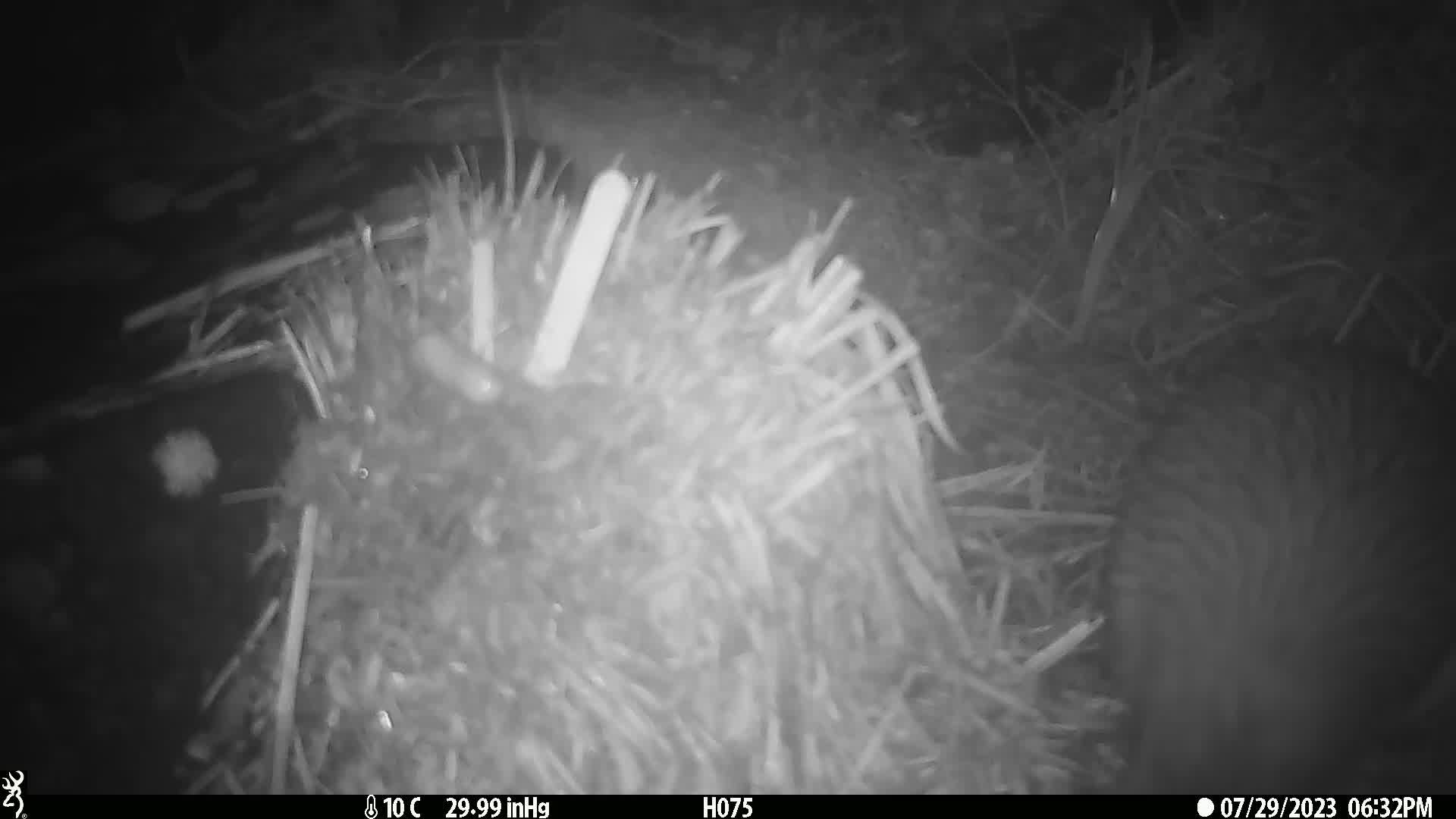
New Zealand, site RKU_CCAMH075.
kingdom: Animalia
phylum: Chordata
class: Aves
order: Apterygiformes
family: Apterygidae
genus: Apteryx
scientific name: Apteryx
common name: kiwi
Kiwi (Apteryx).